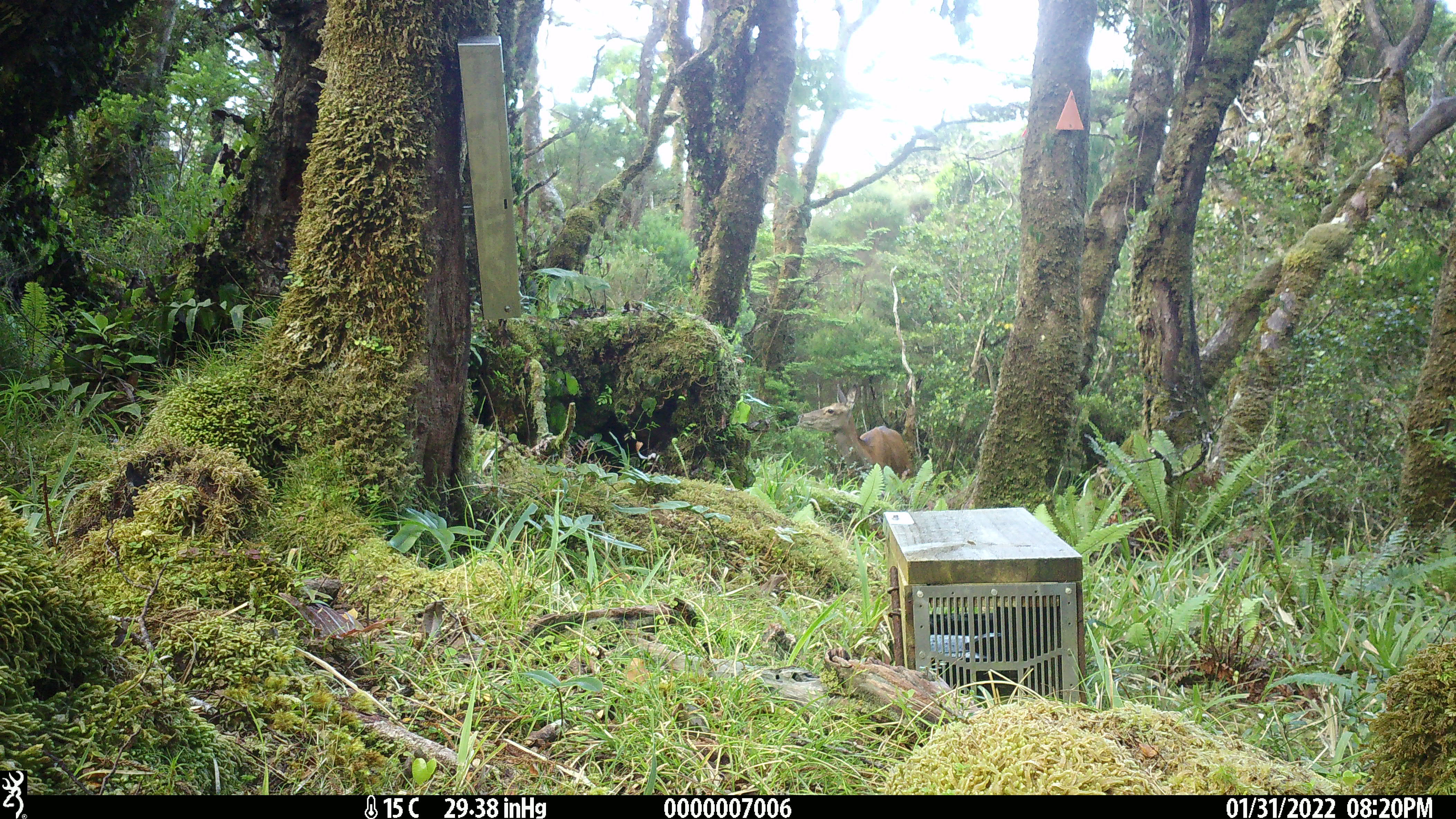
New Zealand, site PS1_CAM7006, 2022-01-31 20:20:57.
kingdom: Animalia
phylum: Chordata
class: Mammalia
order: Artiodactyla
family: Cervidae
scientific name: Cervidae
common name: deer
Deer (Cervidae).